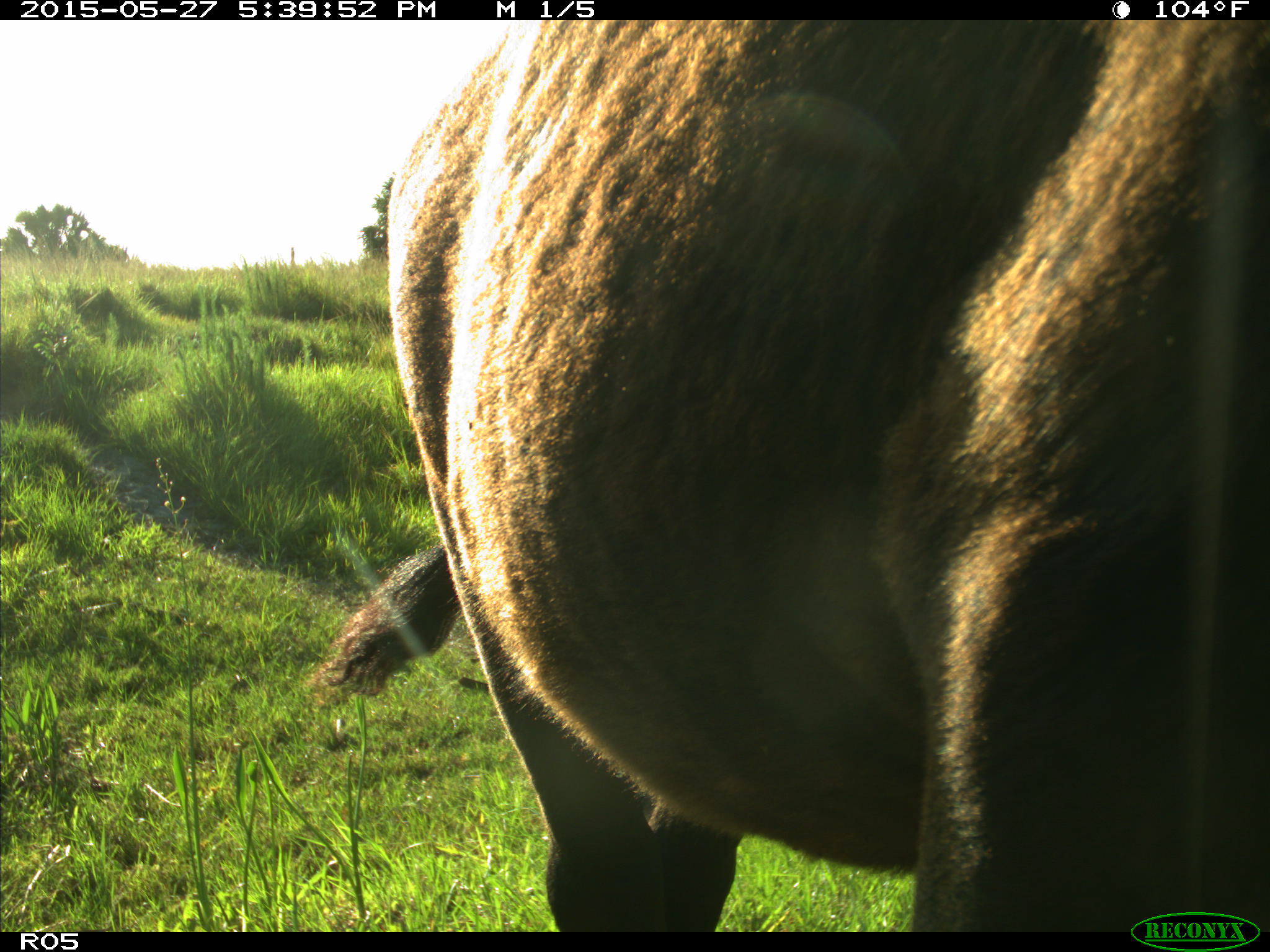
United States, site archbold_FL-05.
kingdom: Animalia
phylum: Chordata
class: Mammalia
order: Artiodactyla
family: Bovidae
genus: Bos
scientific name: Bos taurus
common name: domestic cow